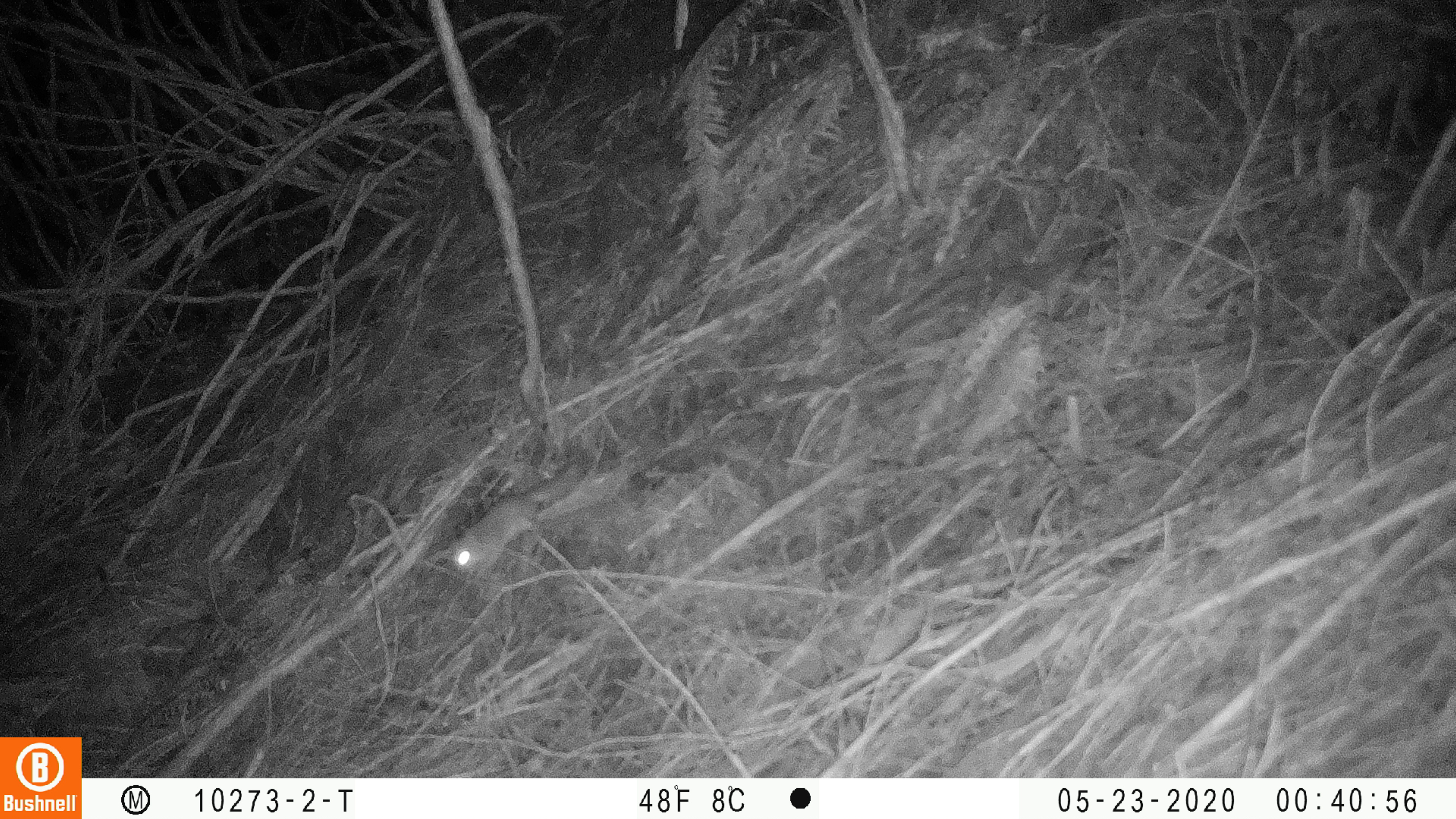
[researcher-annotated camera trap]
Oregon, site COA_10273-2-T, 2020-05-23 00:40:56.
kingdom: Animalia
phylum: Chordata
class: Mammalia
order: Rodentia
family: Sciuridae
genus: Glaucomys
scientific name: Glaucomys oregonensis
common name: humboldt's flying squirrel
Humboldt's flying squirrel (Glaucomys oregonensis).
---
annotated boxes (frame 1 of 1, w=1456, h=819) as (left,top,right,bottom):
humboldt's flying squirrel: (437,452,588,587)